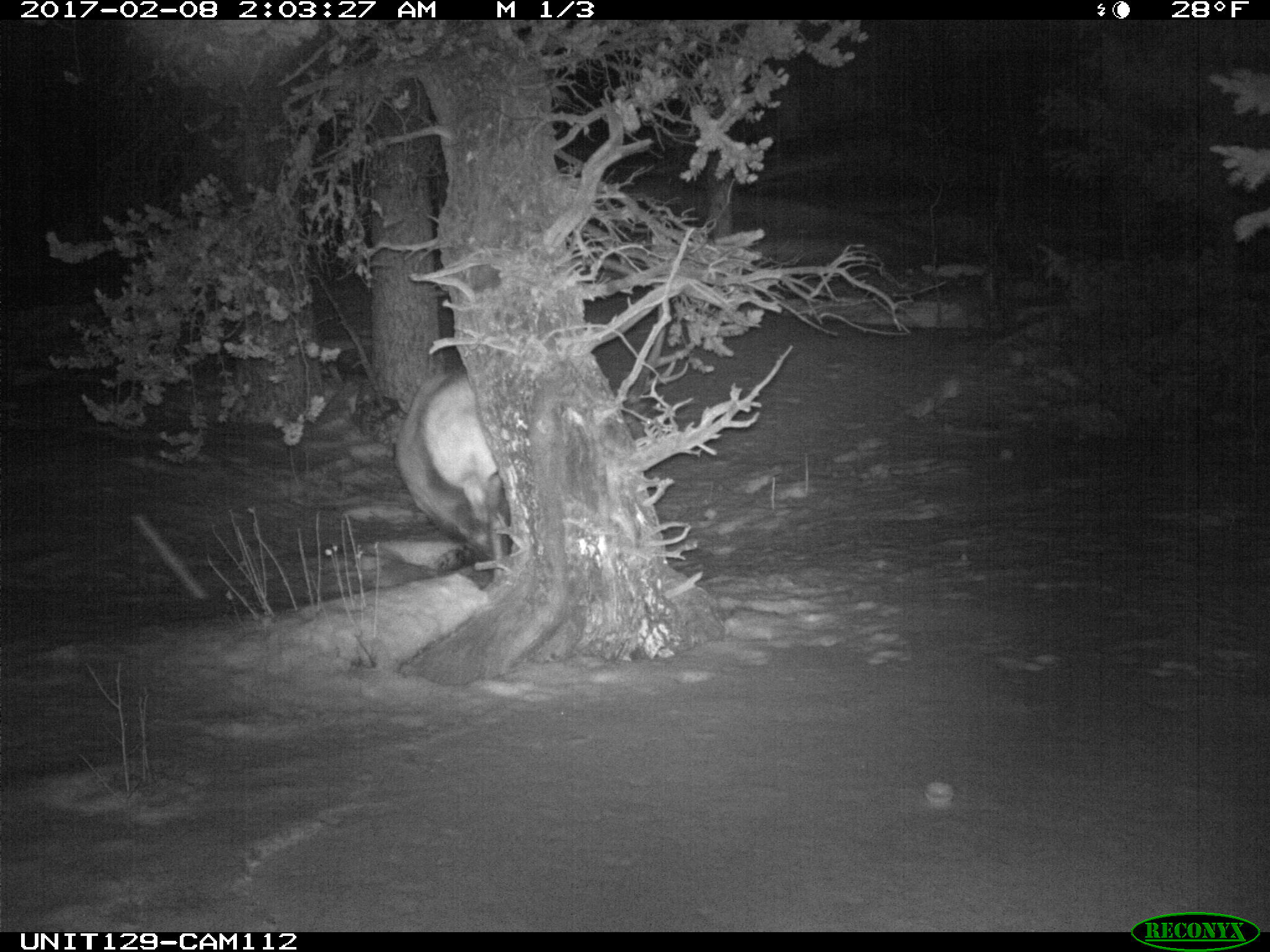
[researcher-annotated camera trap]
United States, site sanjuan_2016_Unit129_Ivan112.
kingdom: Animalia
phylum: Chordata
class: Mammalia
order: Artiodactyla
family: Cervidae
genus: Cervus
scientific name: Cervus elaphus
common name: red deer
Cervus elaphus (red deer).